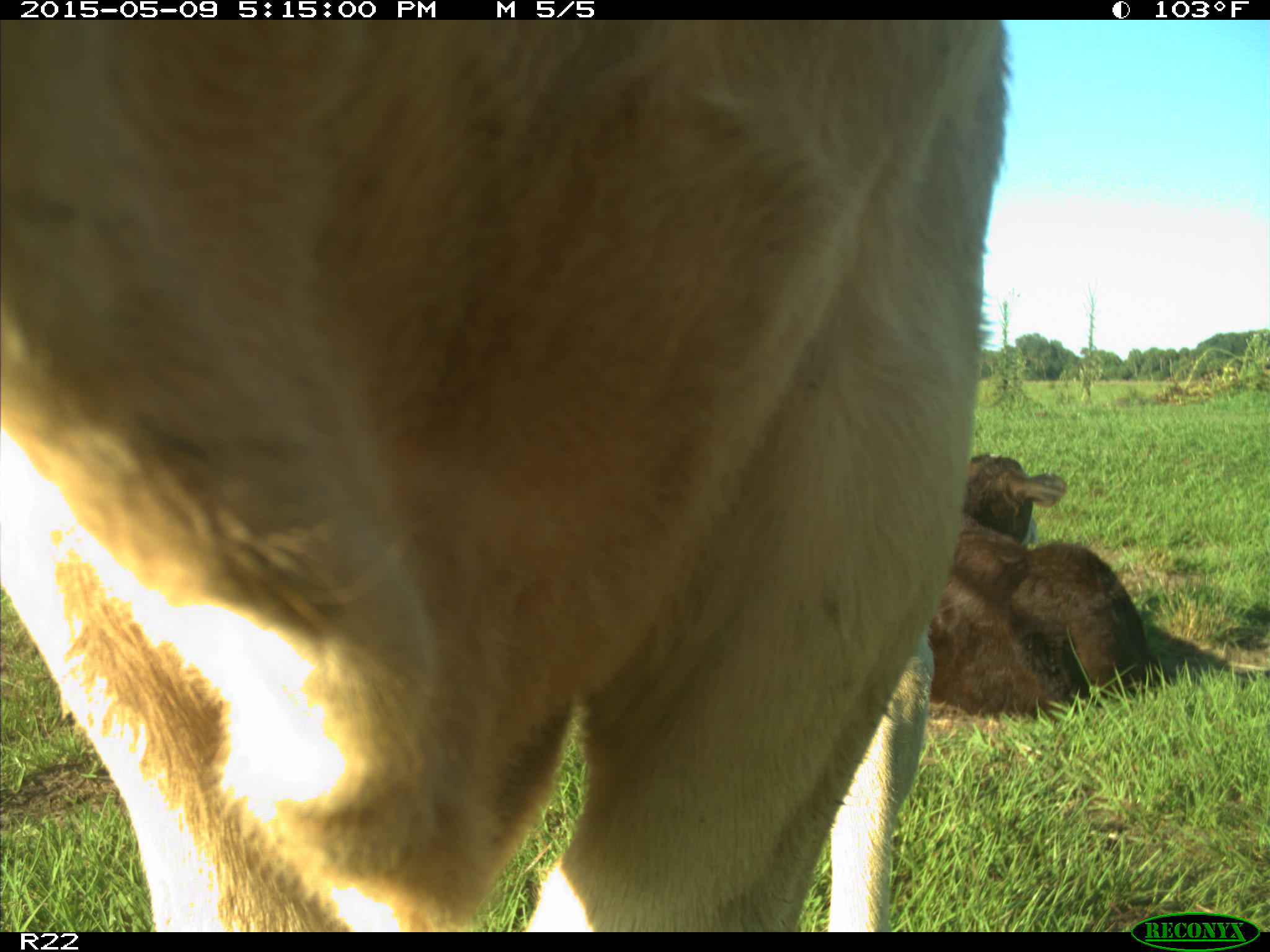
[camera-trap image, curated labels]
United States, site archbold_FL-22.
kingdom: Animalia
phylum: Chordata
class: Mammalia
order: Artiodactyla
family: Bovidae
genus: Bos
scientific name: Bos taurus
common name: domestic cow